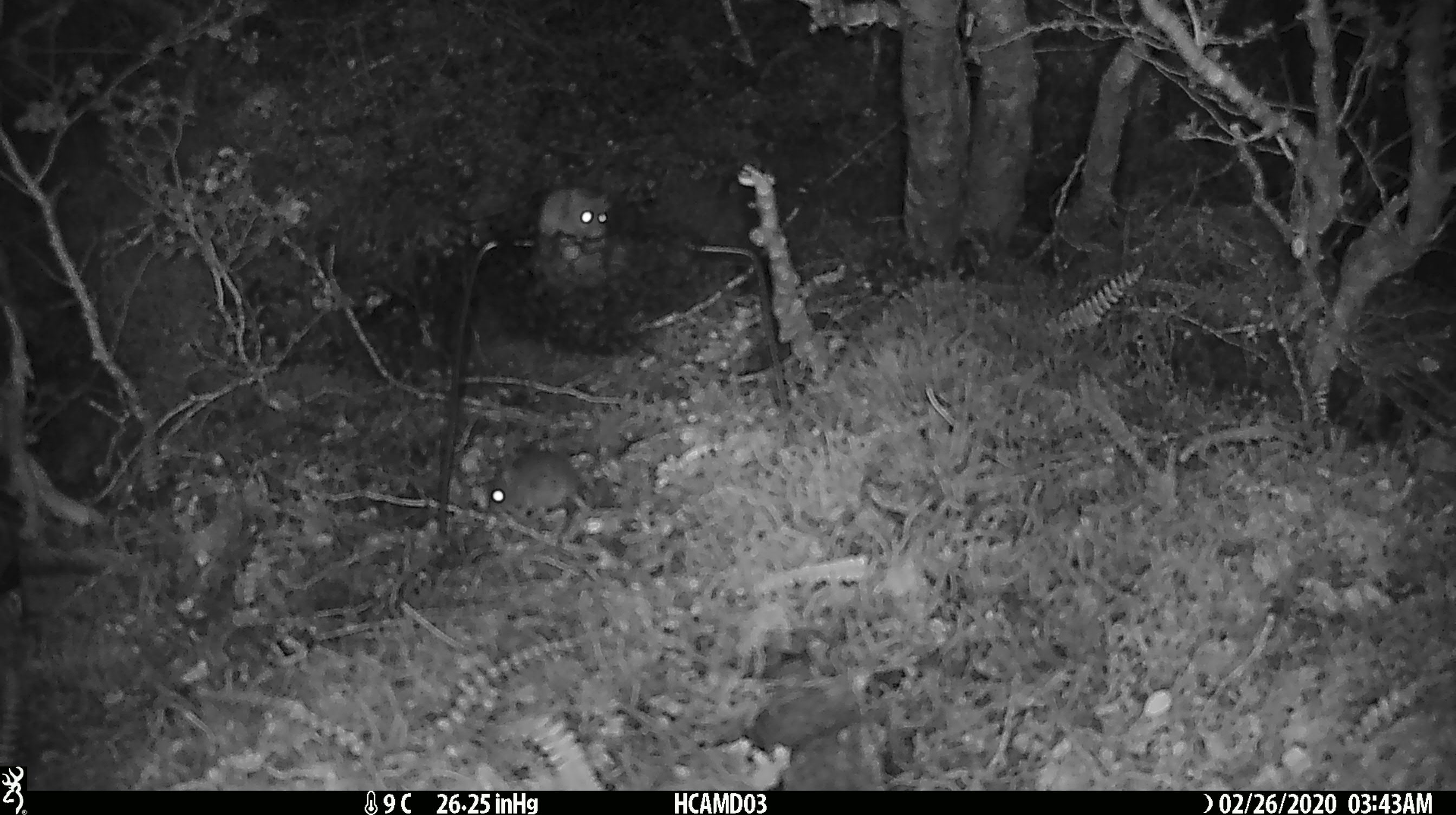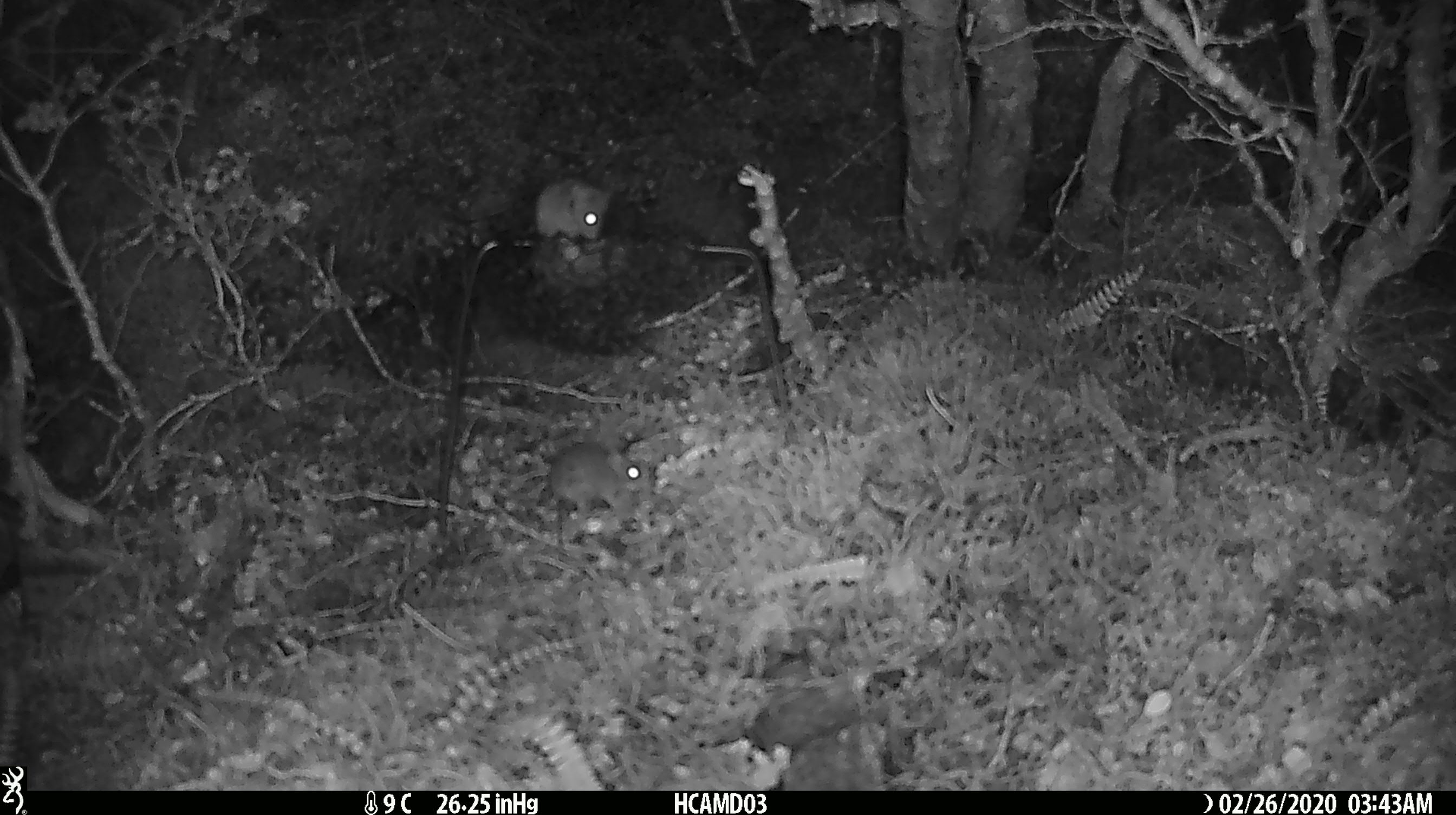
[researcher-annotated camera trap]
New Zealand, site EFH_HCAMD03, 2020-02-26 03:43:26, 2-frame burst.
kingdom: Animalia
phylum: Chordata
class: Mammalia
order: Rodentia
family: Muridae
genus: Mus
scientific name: Mus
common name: mouse